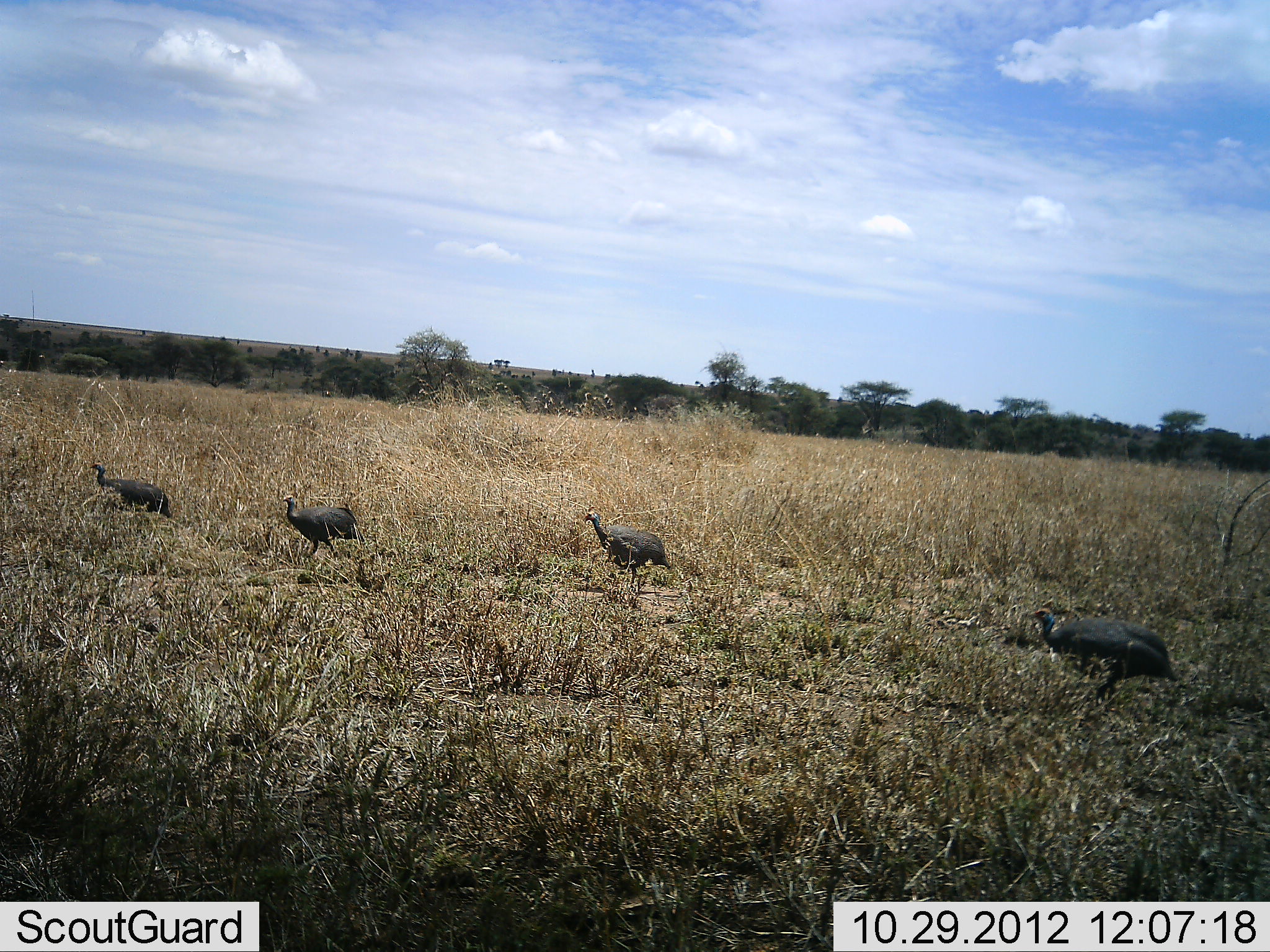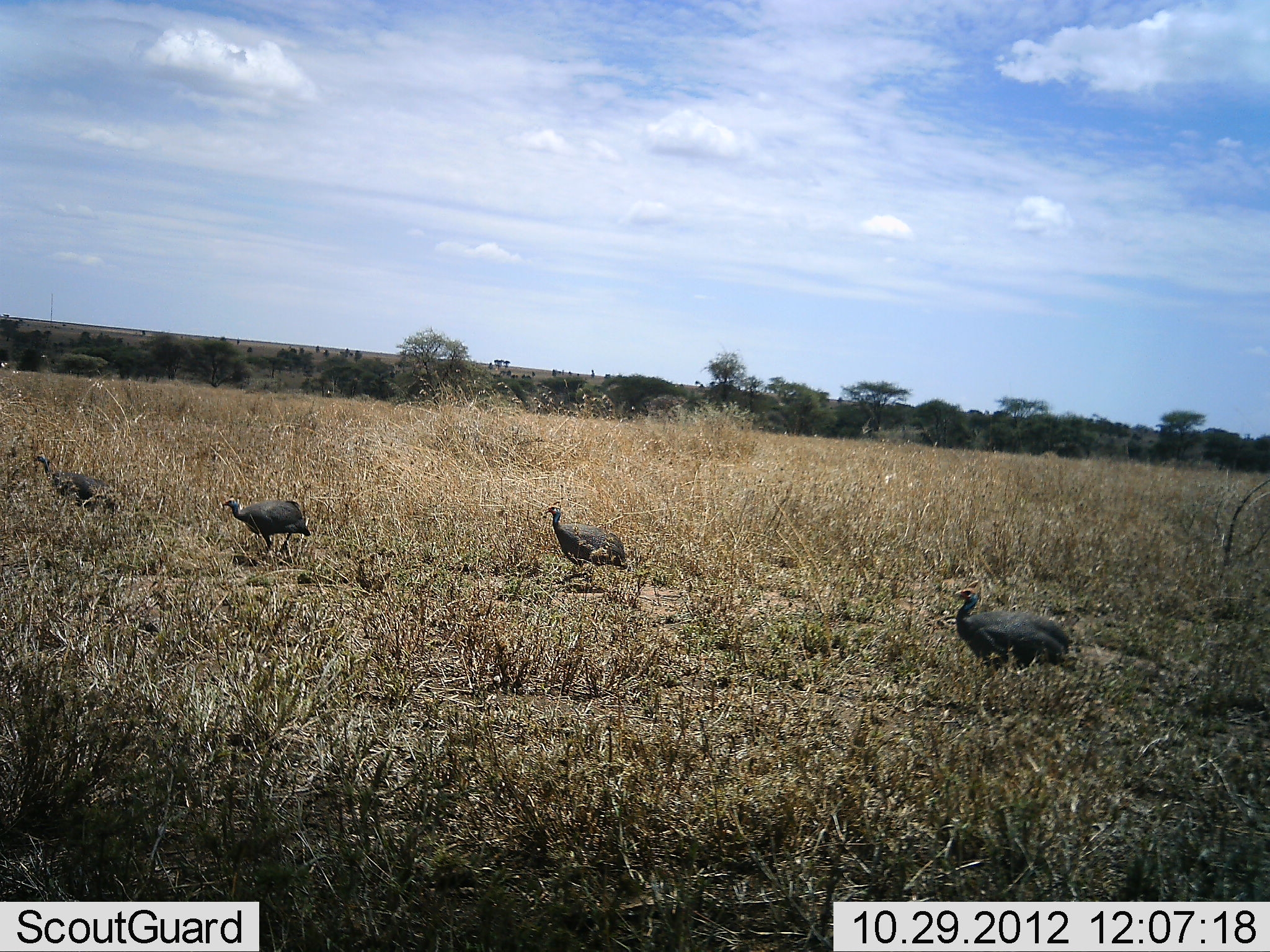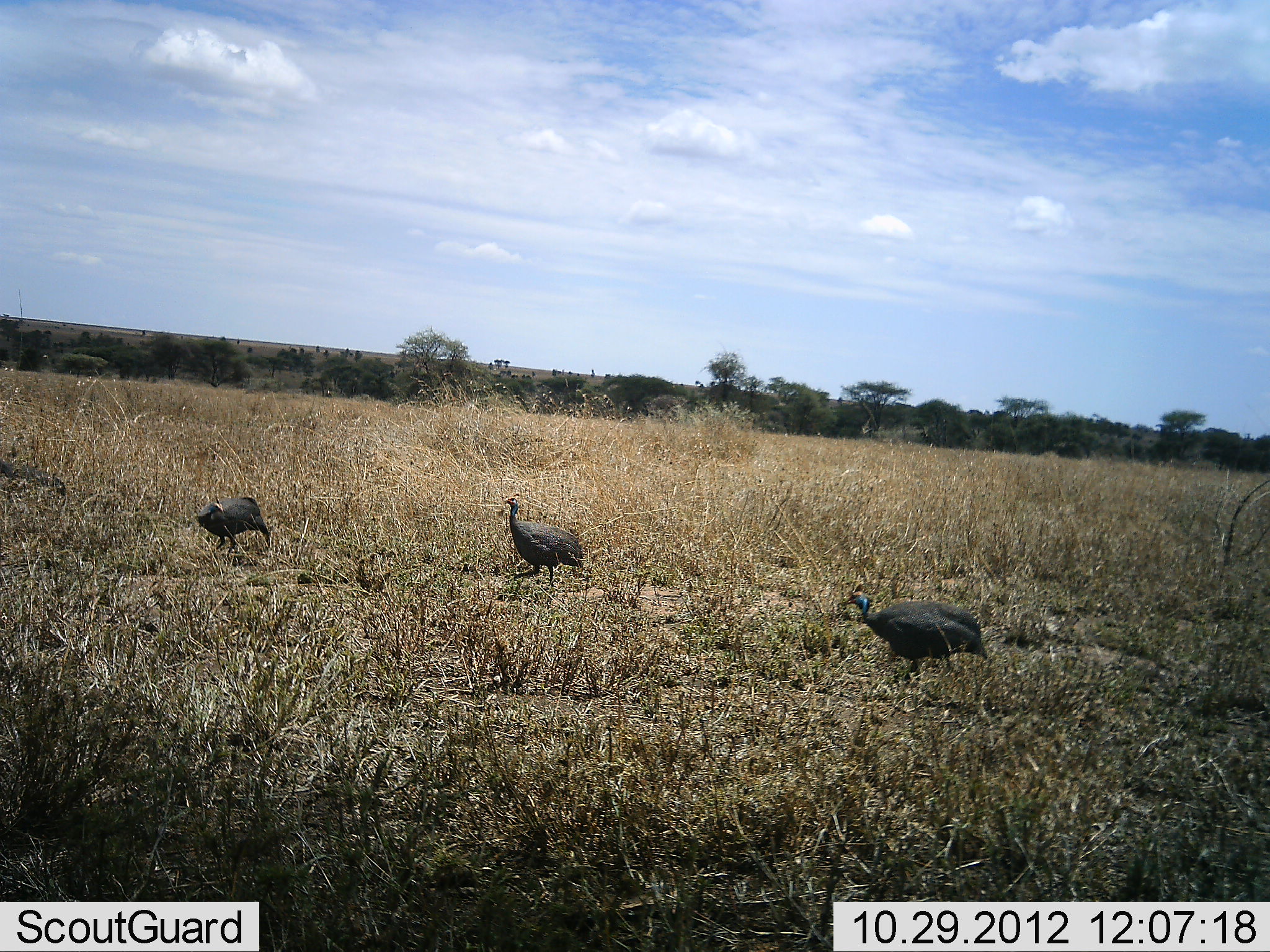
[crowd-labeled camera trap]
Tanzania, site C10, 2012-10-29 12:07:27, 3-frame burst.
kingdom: Animalia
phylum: Chordata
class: Aves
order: Galliformes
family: Numididae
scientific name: Numididae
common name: guinea fowl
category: guineafowl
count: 4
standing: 0%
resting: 0%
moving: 100%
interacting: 0%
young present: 0%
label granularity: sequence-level